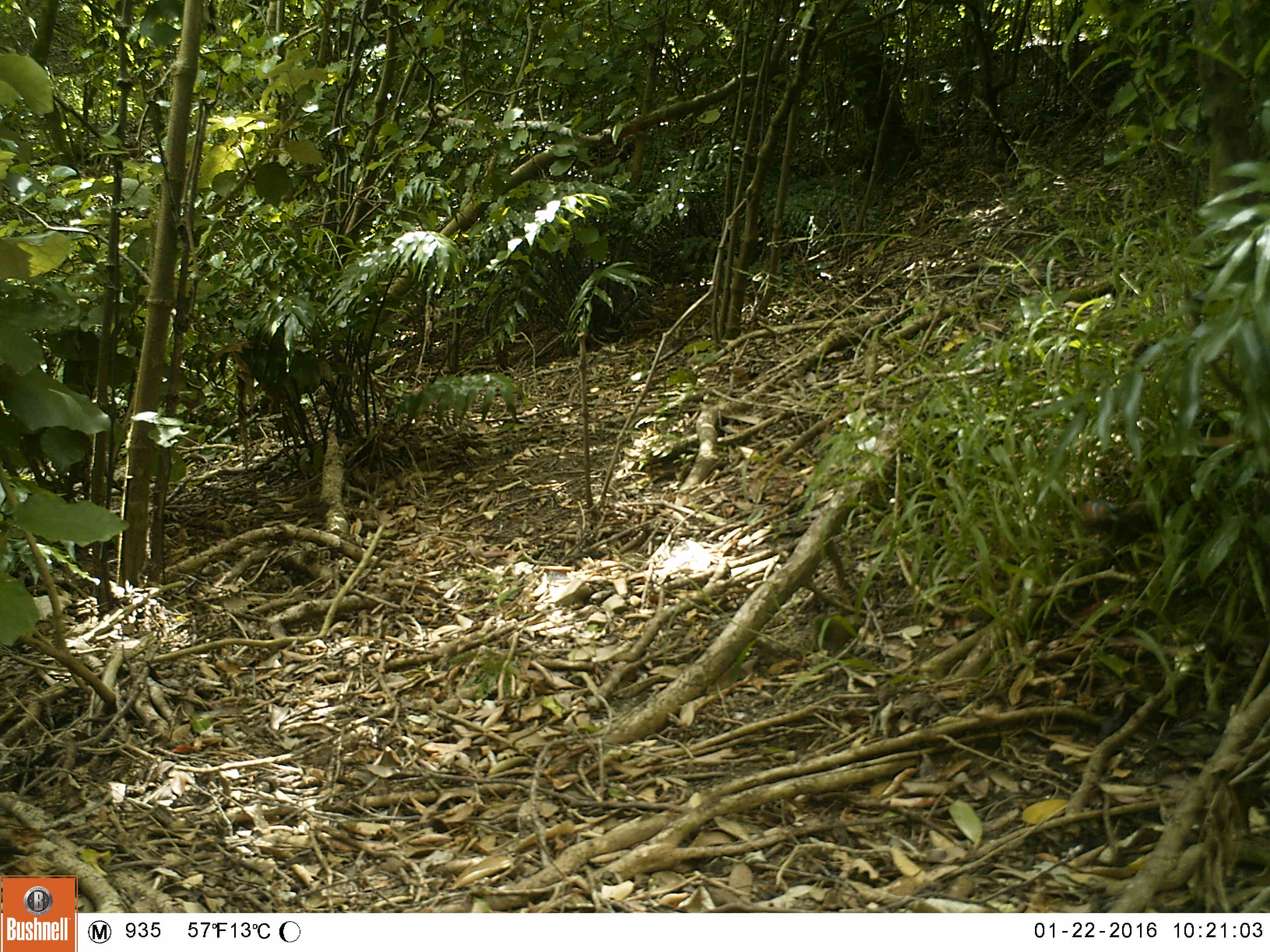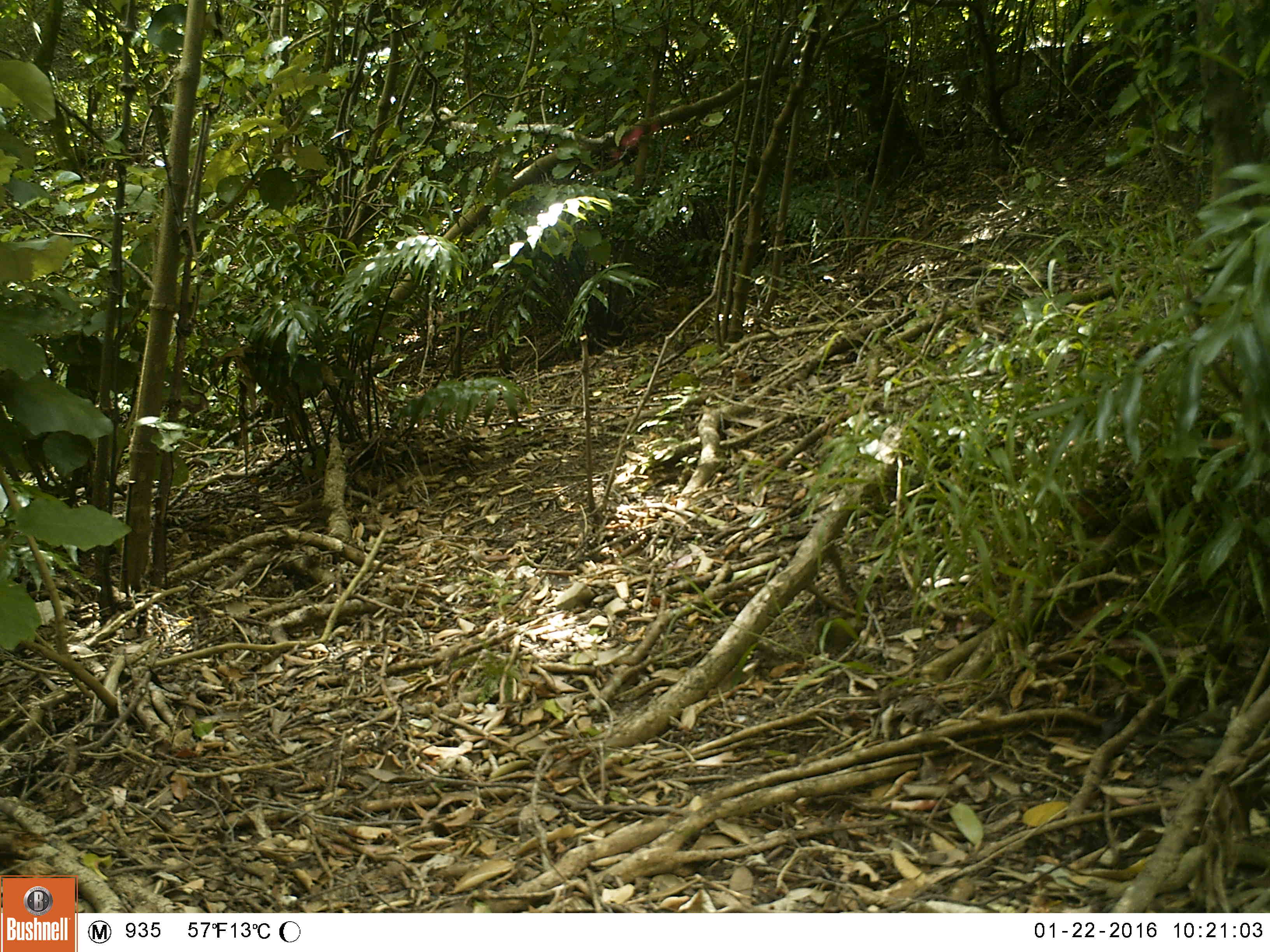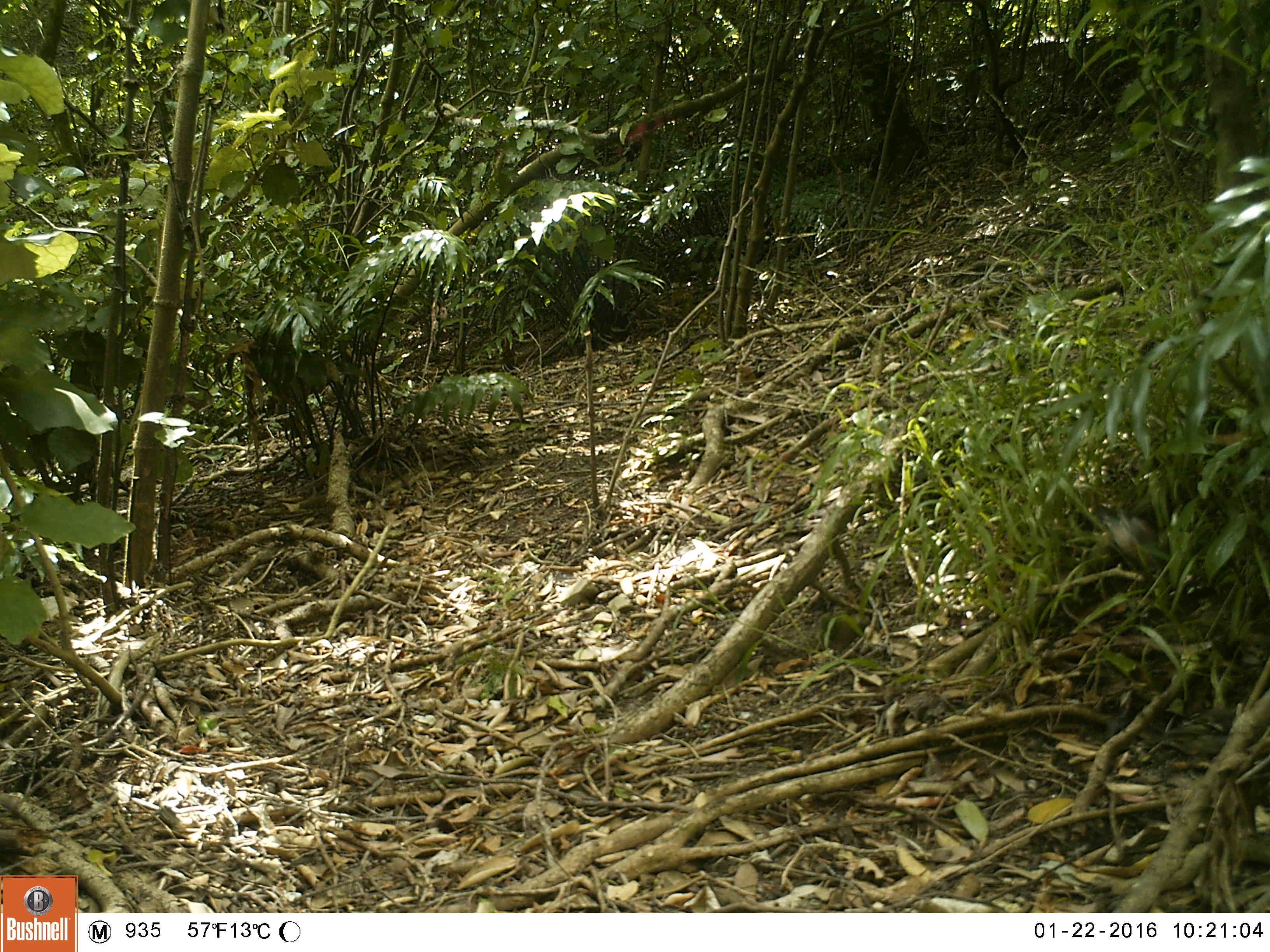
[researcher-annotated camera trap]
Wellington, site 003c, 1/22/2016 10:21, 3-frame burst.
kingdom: Animalia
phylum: Chordata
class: Aves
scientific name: Aves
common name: bird